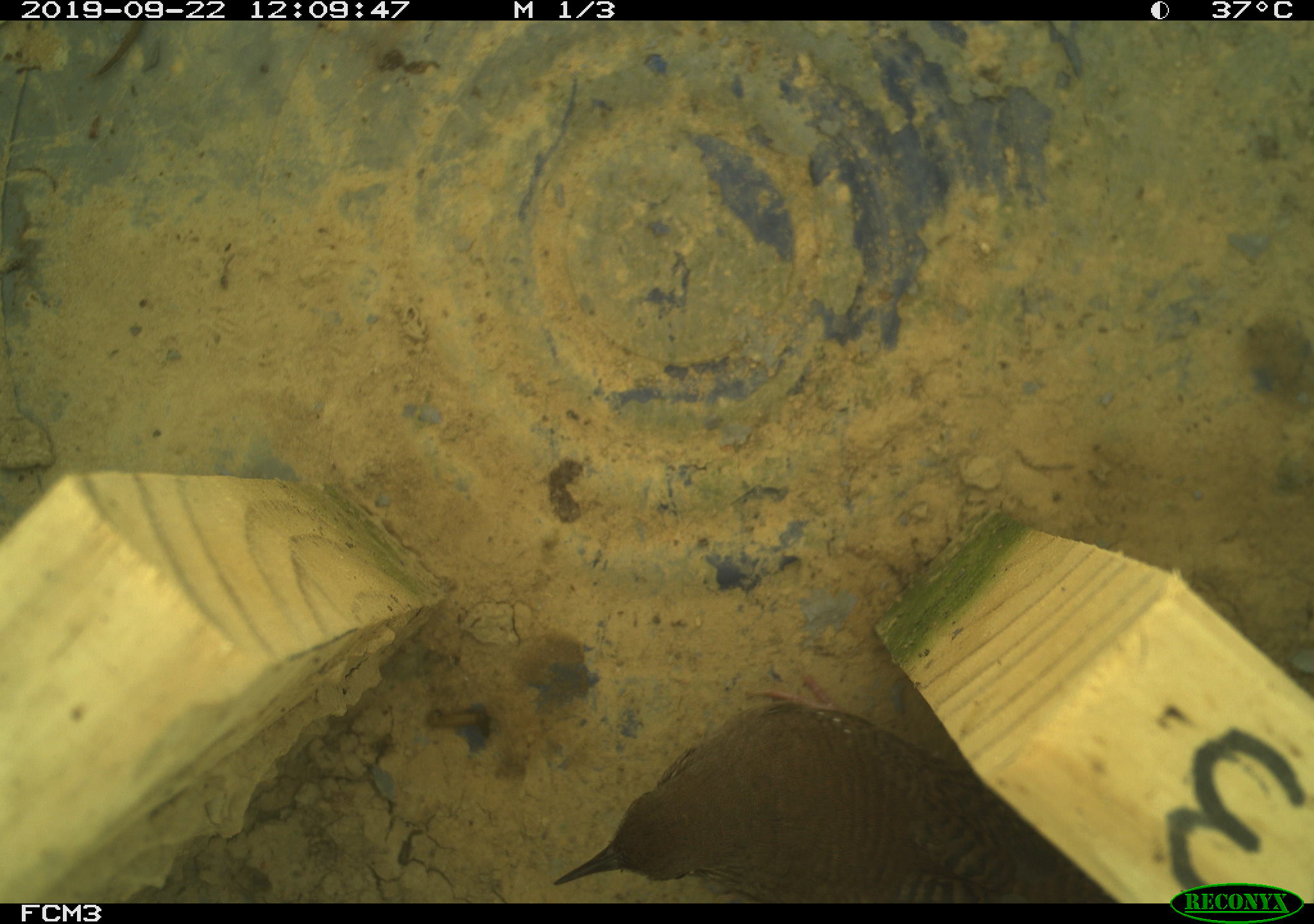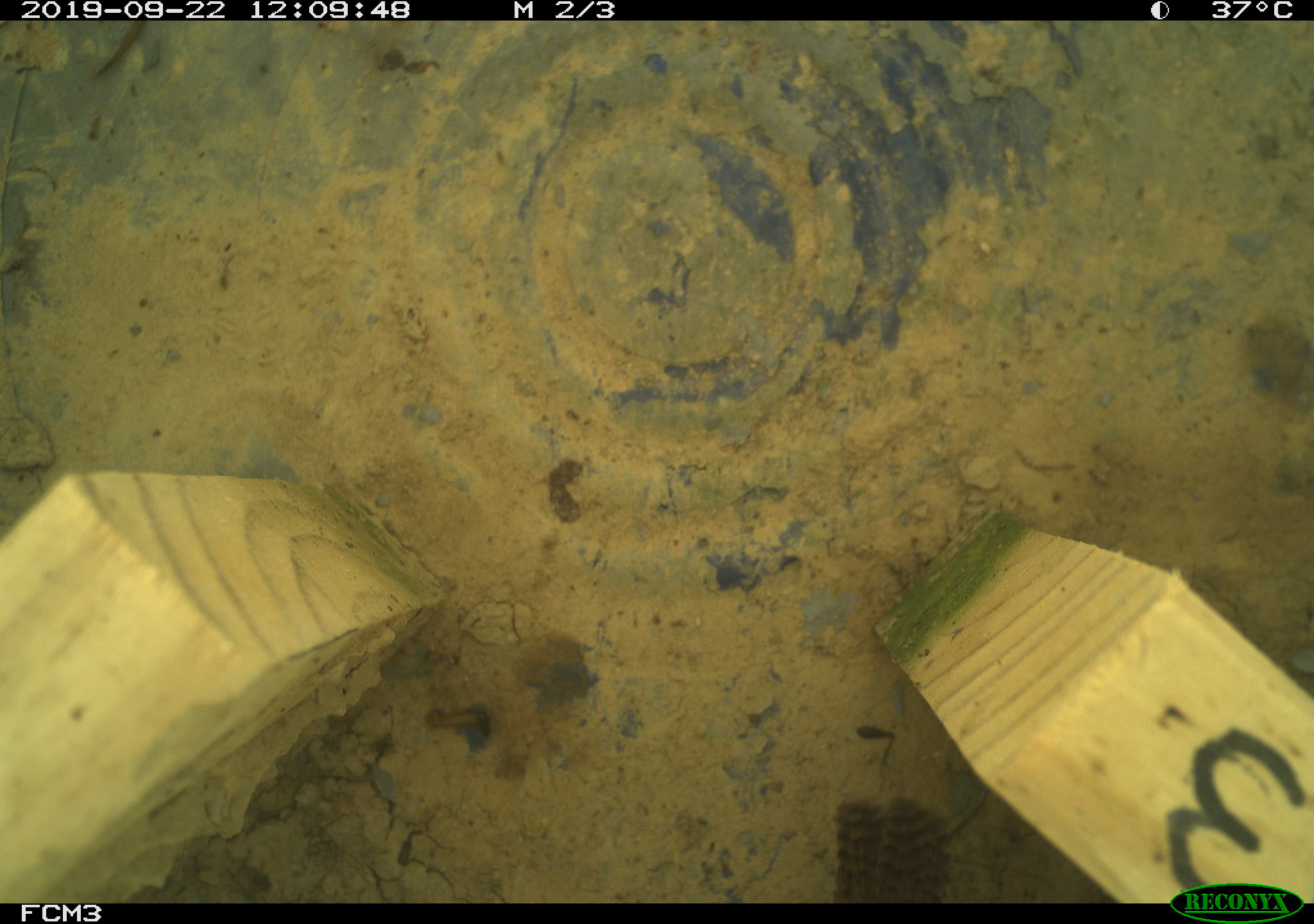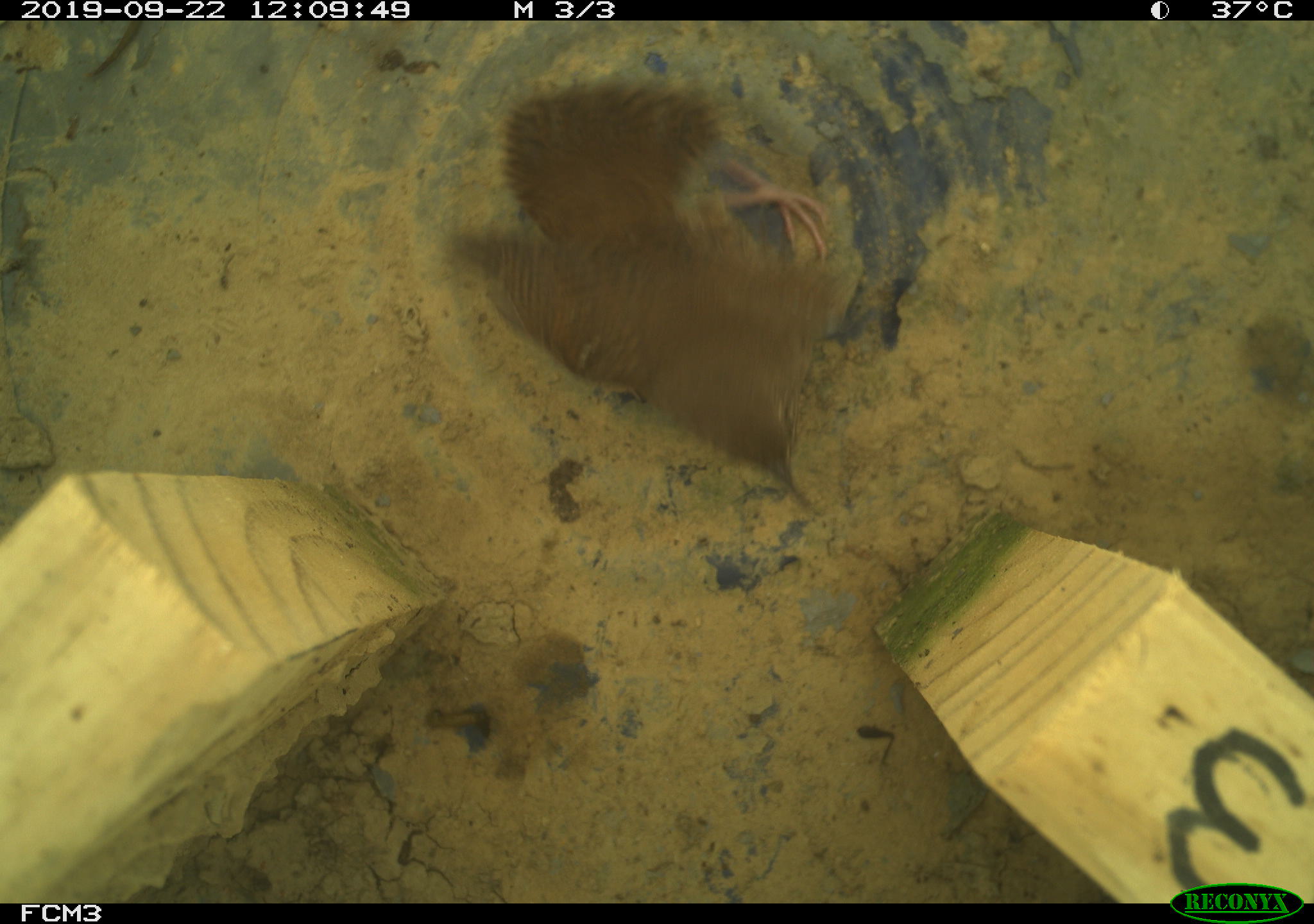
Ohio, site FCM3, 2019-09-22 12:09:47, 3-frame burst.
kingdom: Animalia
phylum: Chordata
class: Aves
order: Passeriformes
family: Troglodytidae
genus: Troglodytes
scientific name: Troglodytes aedon aedon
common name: northern house wren